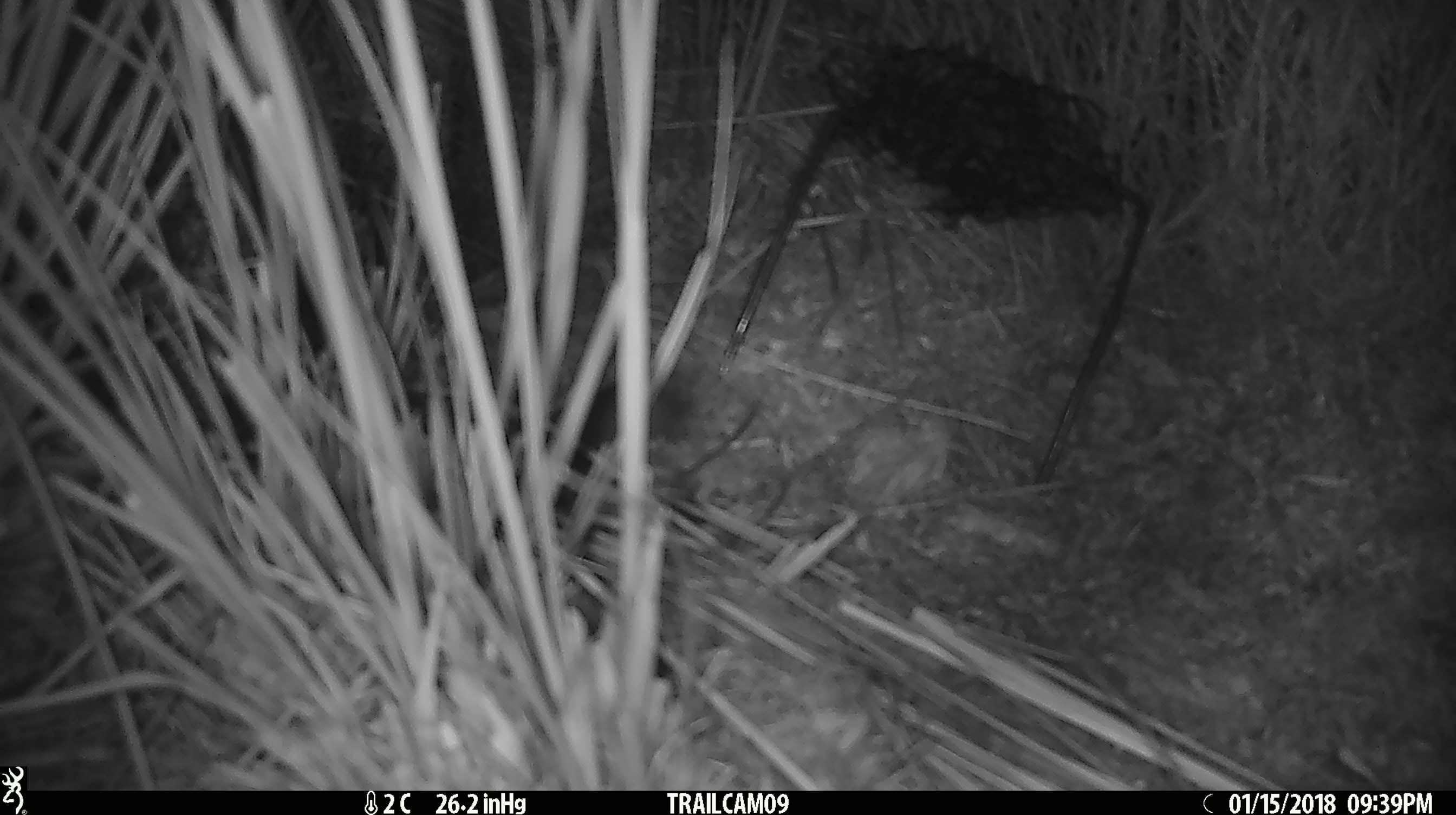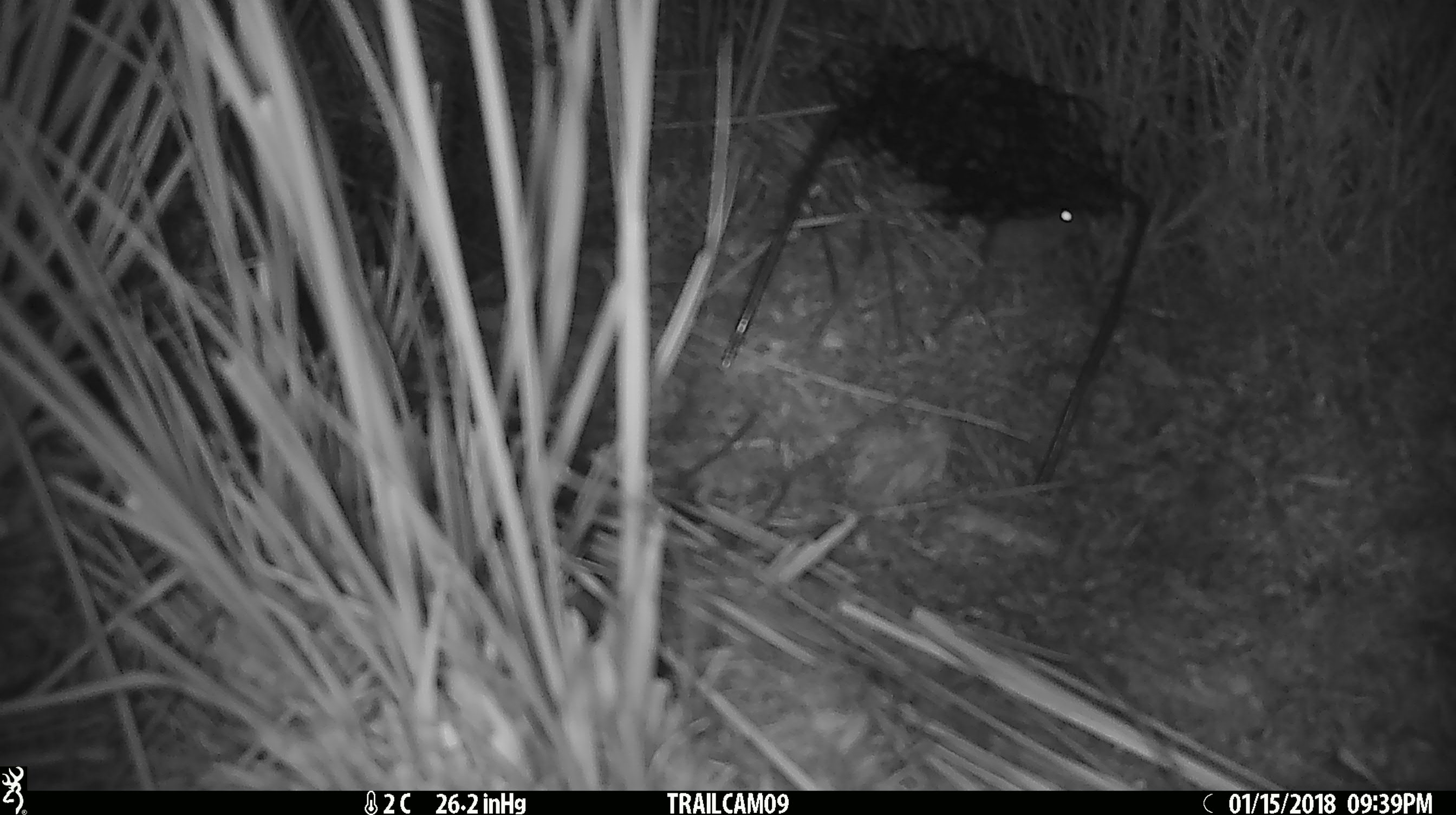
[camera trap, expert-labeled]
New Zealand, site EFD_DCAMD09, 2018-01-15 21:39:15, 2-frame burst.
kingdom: Animalia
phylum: Chordata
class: Mammalia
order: Rodentia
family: Muridae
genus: Mus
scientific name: Mus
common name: mouse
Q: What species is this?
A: Mouse (Mus).